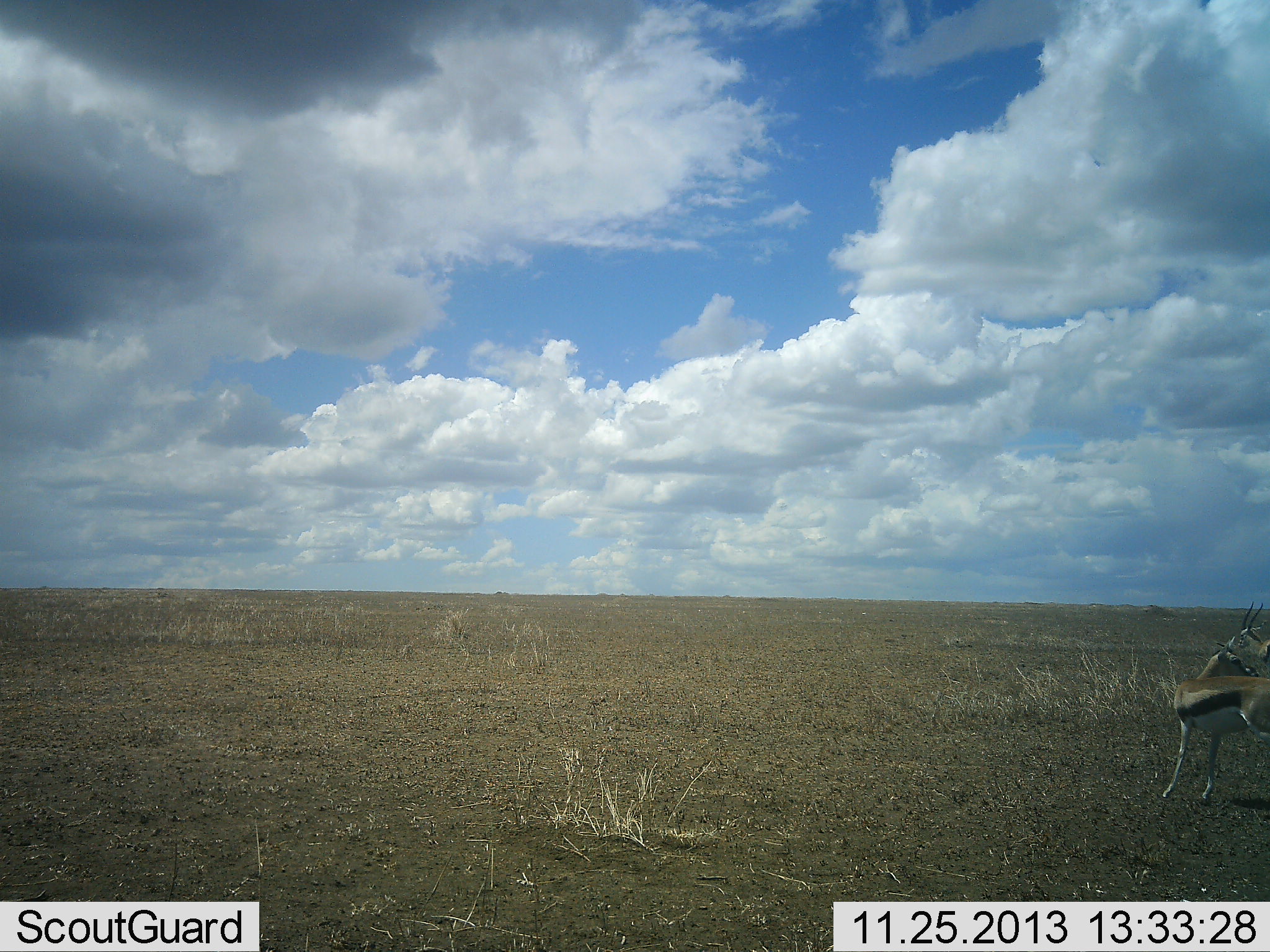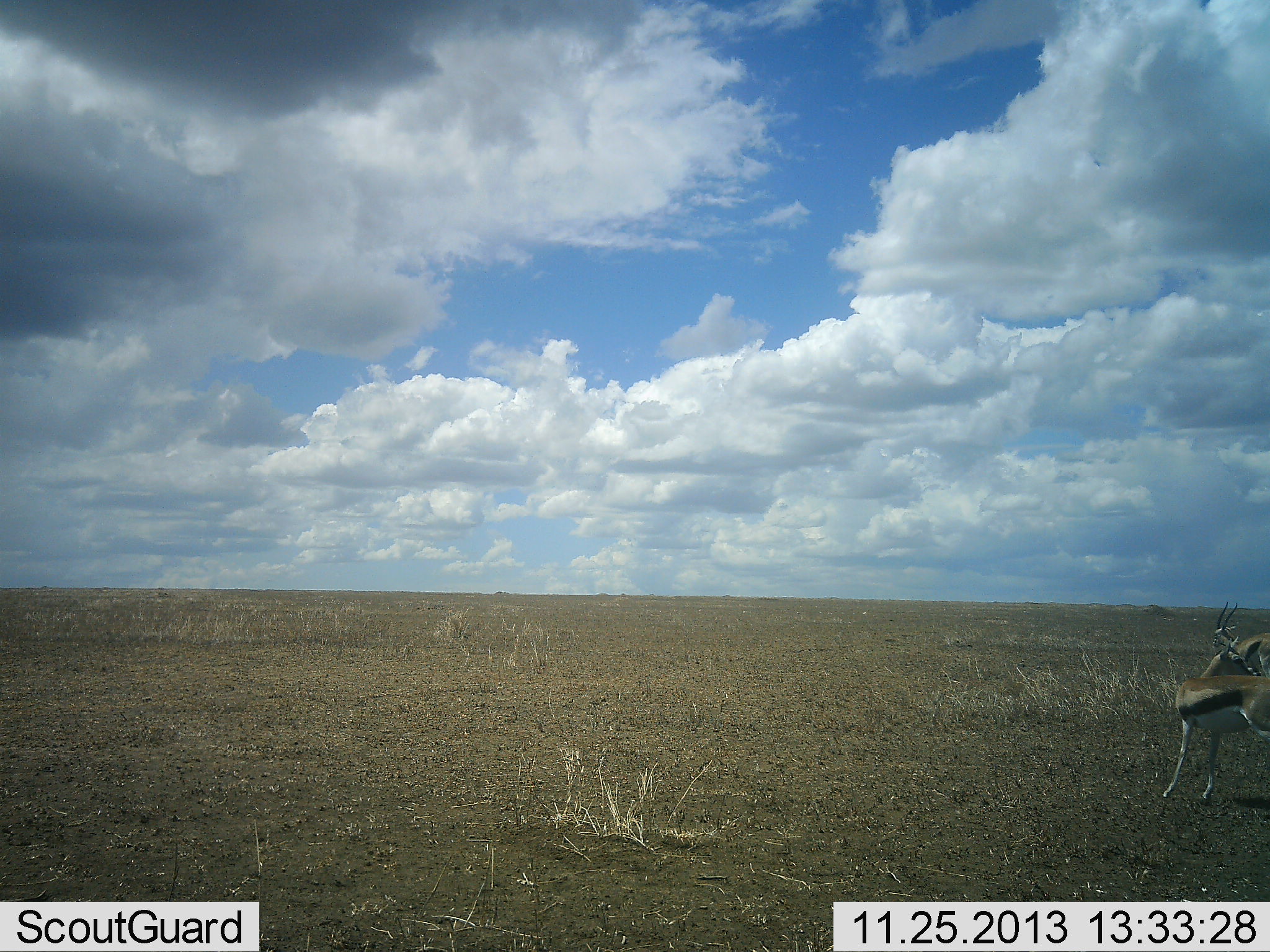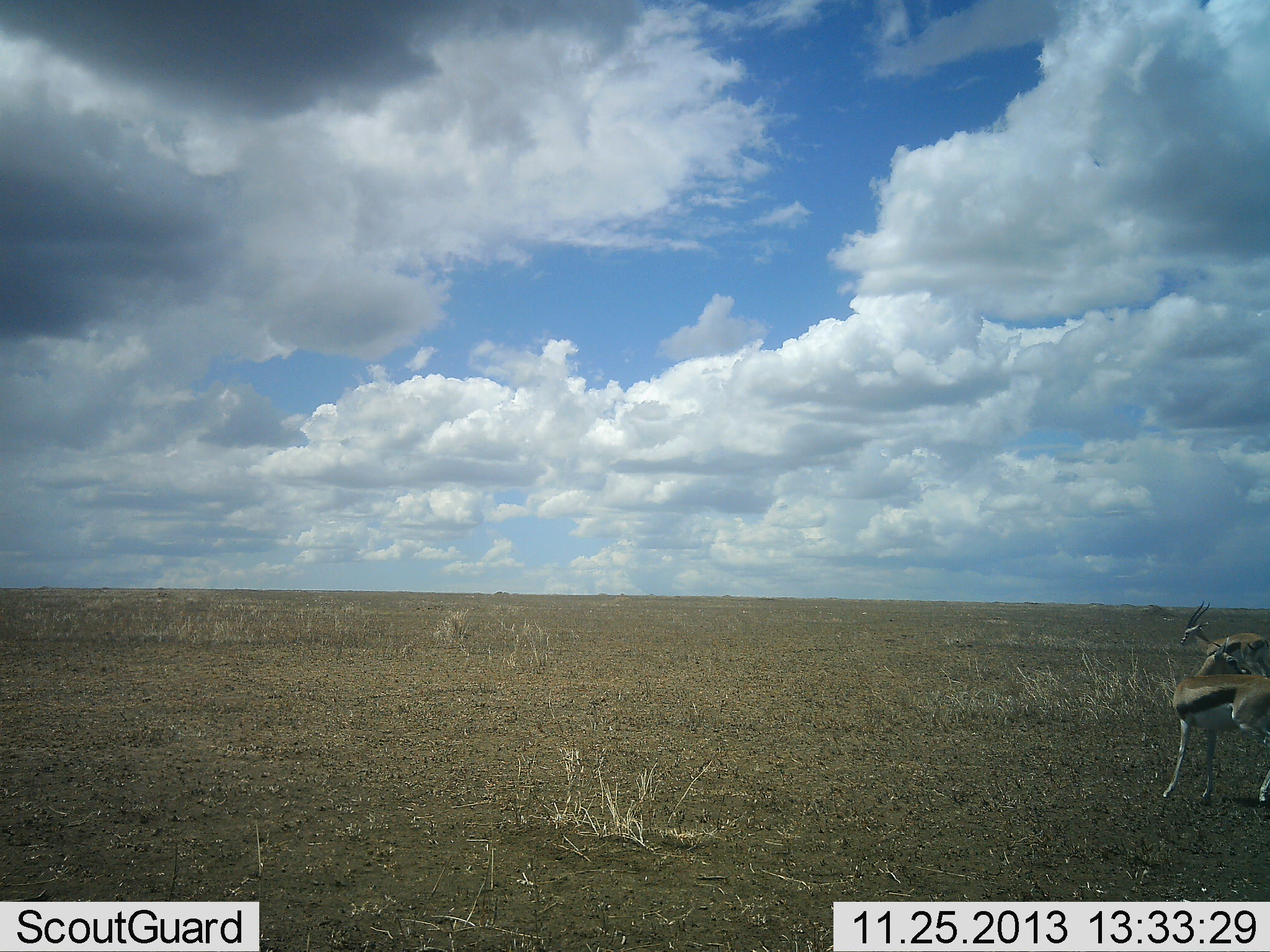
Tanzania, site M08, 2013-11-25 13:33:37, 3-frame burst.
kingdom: Animalia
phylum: Chordata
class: Mammalia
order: Artiodactyla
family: Bovidae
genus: Eudorcas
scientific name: Eudorcas thomsonii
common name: thomson's gazelle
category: gazellethomsons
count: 2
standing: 60%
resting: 0%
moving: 80%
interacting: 0%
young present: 0%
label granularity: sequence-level